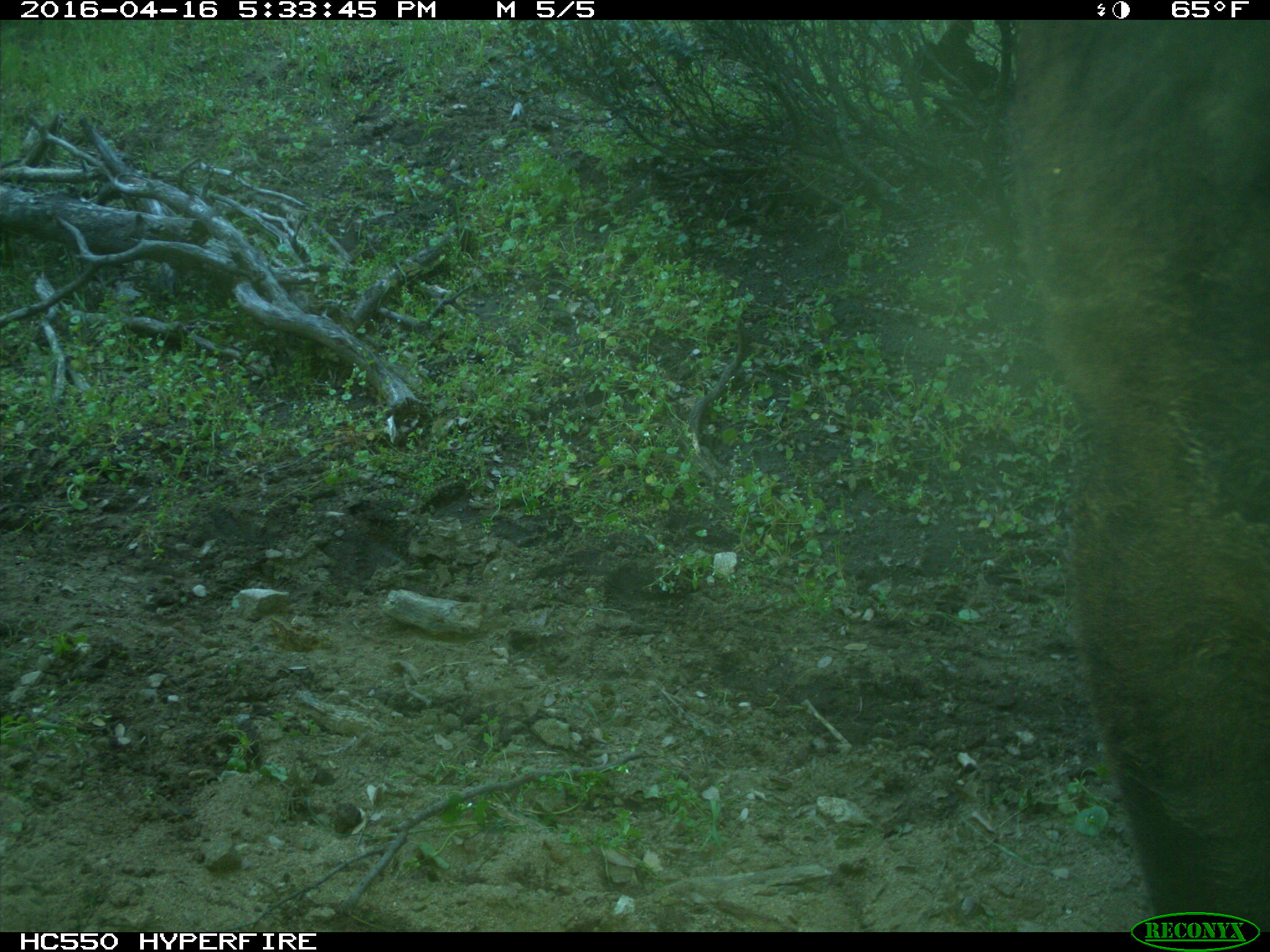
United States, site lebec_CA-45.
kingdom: Animalia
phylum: Chordata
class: Mammalia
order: Artiodactyla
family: Bovidae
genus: Bos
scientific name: Bos taurus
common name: domestic cow